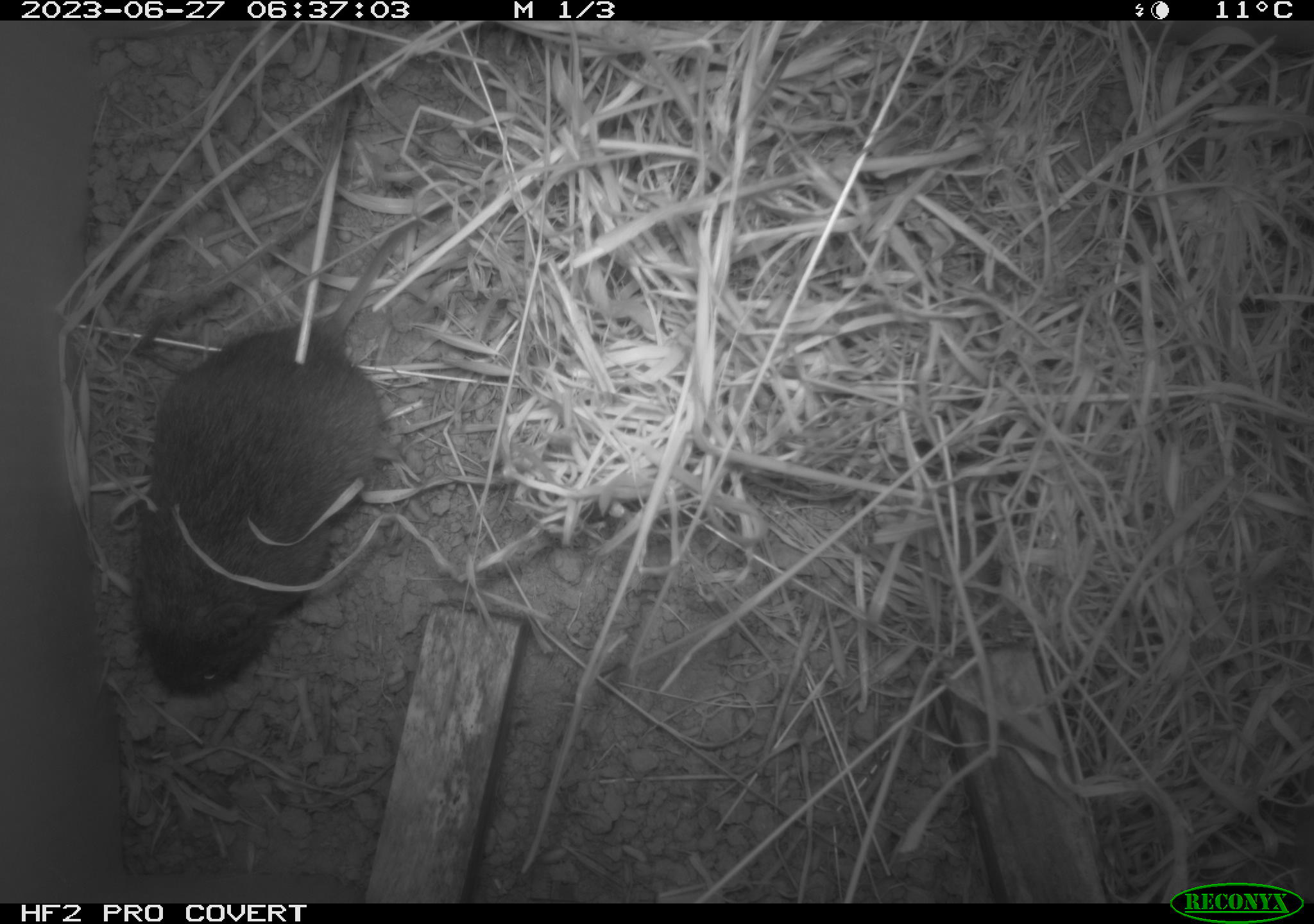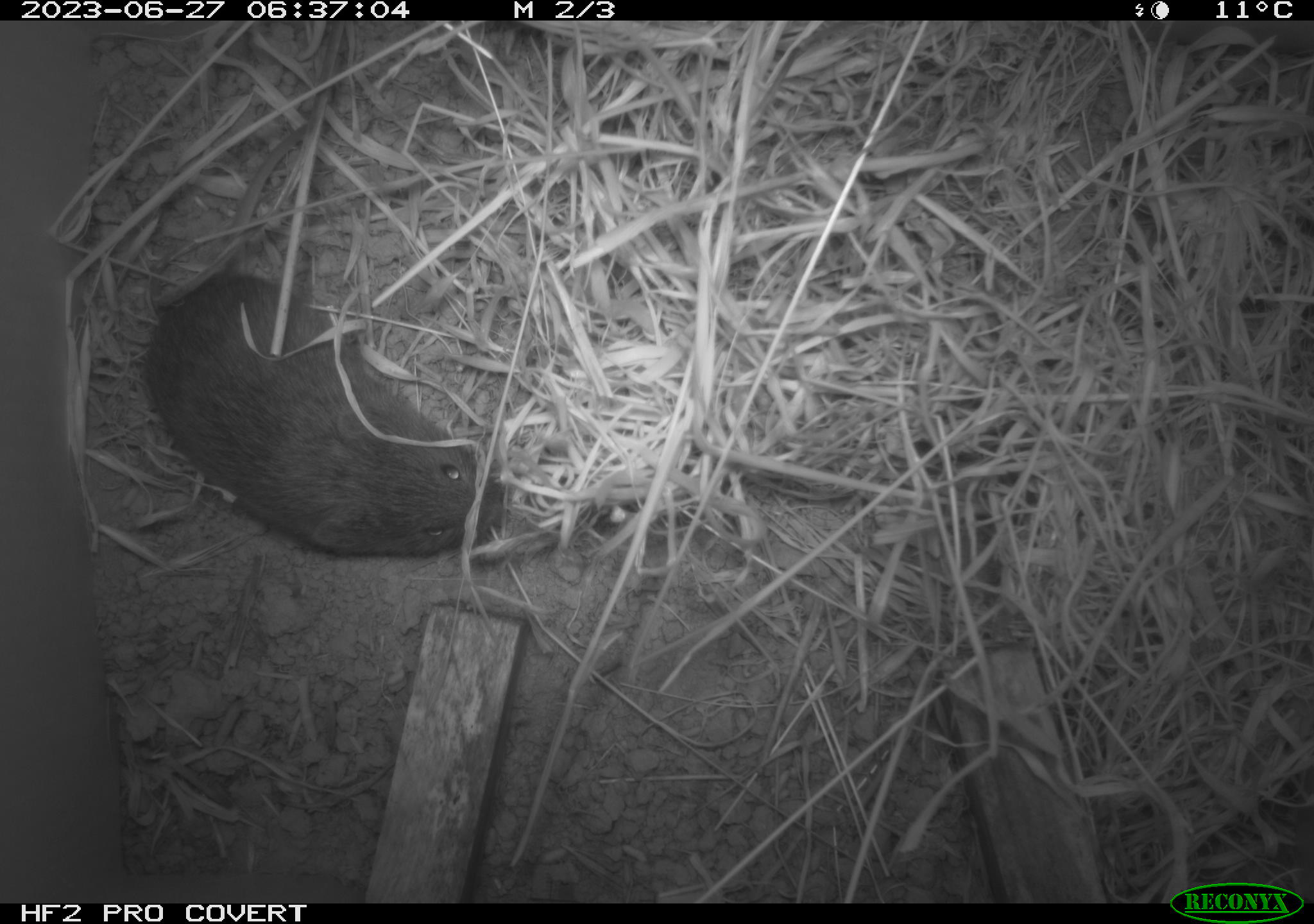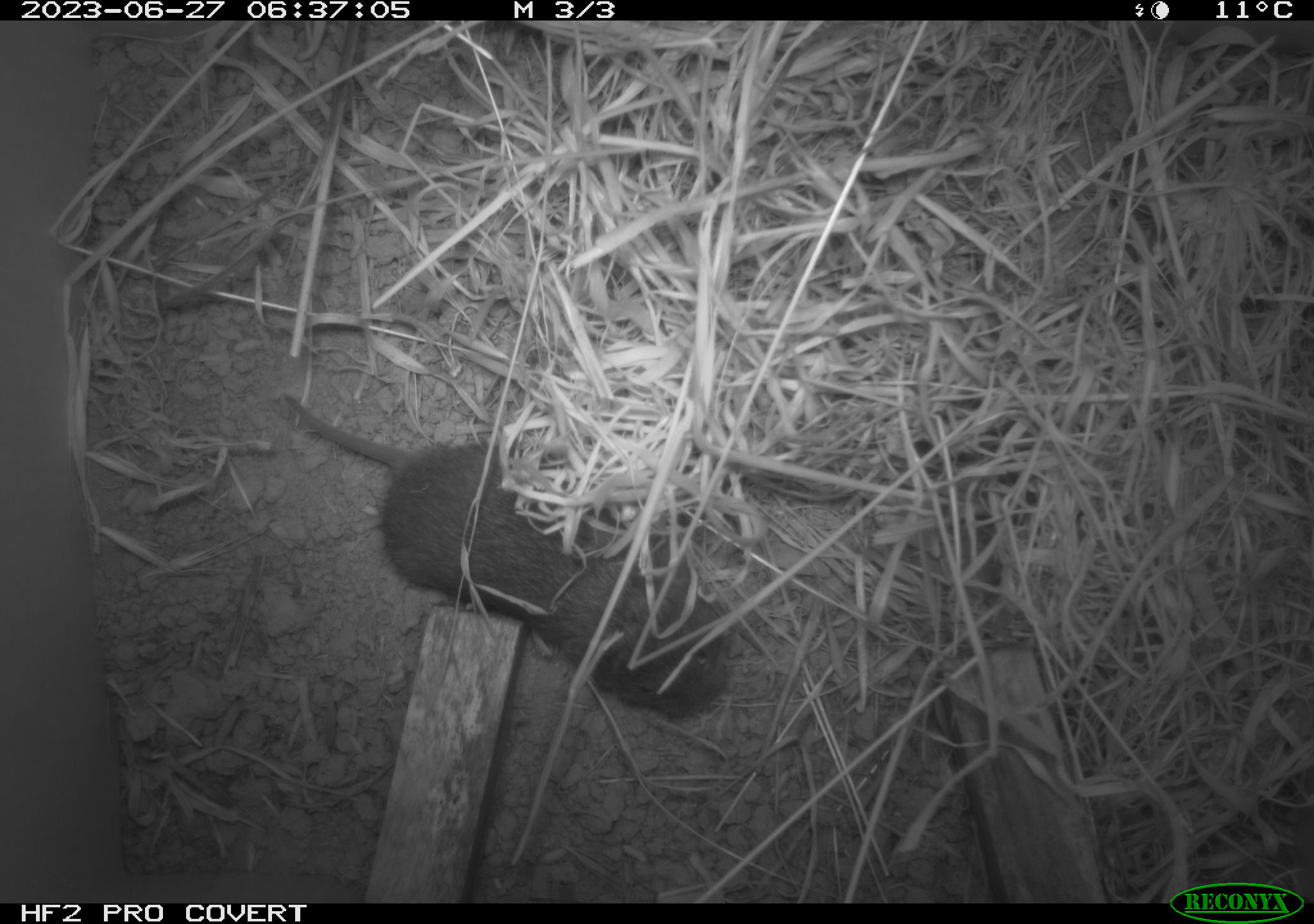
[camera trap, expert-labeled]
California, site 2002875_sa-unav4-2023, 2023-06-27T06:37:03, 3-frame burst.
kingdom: Animalia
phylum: Chordata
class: Mammalia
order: Rodentia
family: Cricetidae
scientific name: Arvicolinae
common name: voles, lemmings, and muskrats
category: arvicolinae subfamily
Arvicolinae subfamily (voles, lemmings, and muskrats) (Arvicolinae).